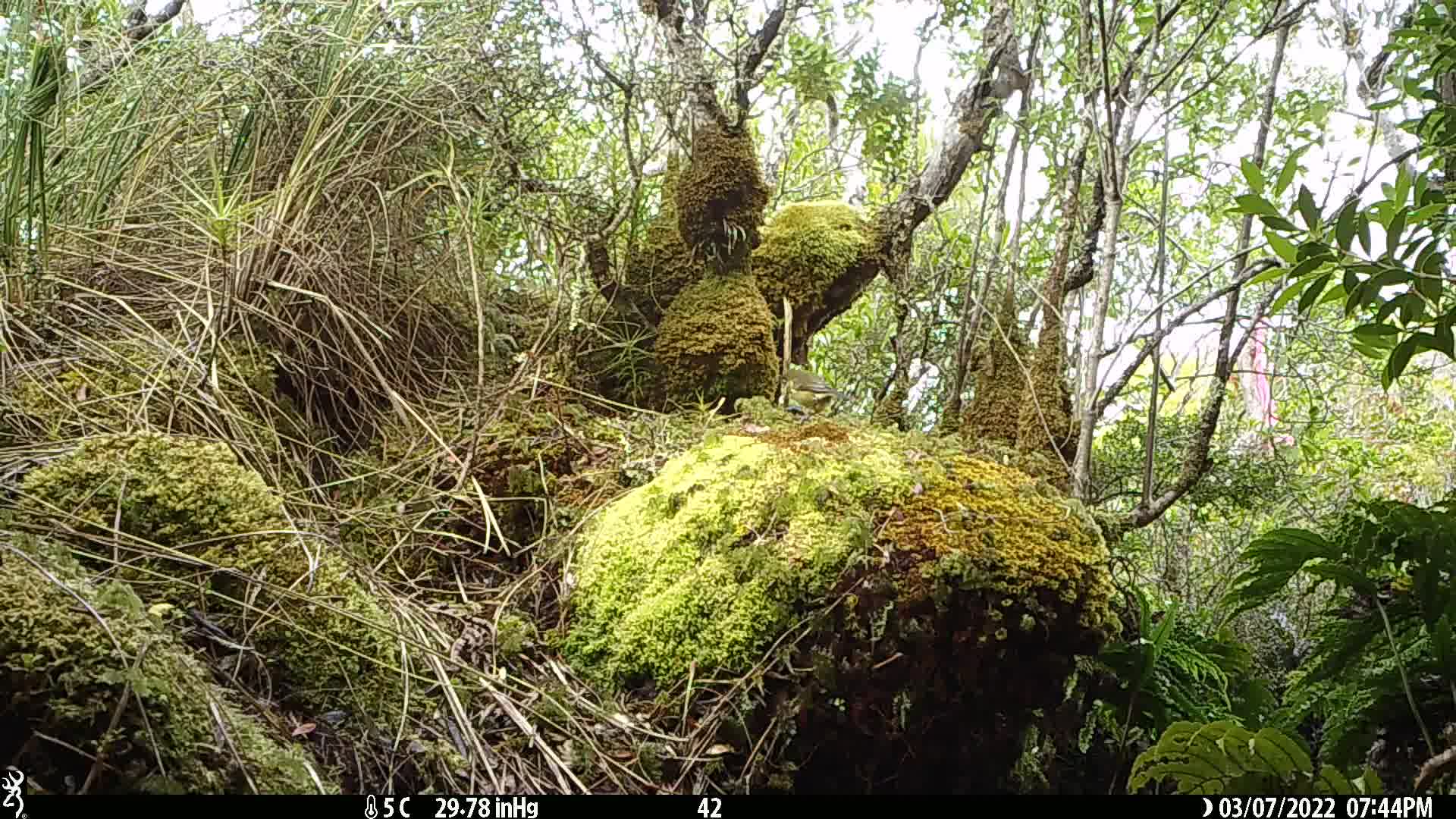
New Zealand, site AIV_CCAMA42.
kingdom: Animalia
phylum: Chordata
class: Aves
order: Passeriformes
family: Meliphagidae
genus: Anthornis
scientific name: Anthornis melanura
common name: new zealand bellbird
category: bellbird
Bellbird (new zealand bellbird) (Anthornis melanura).